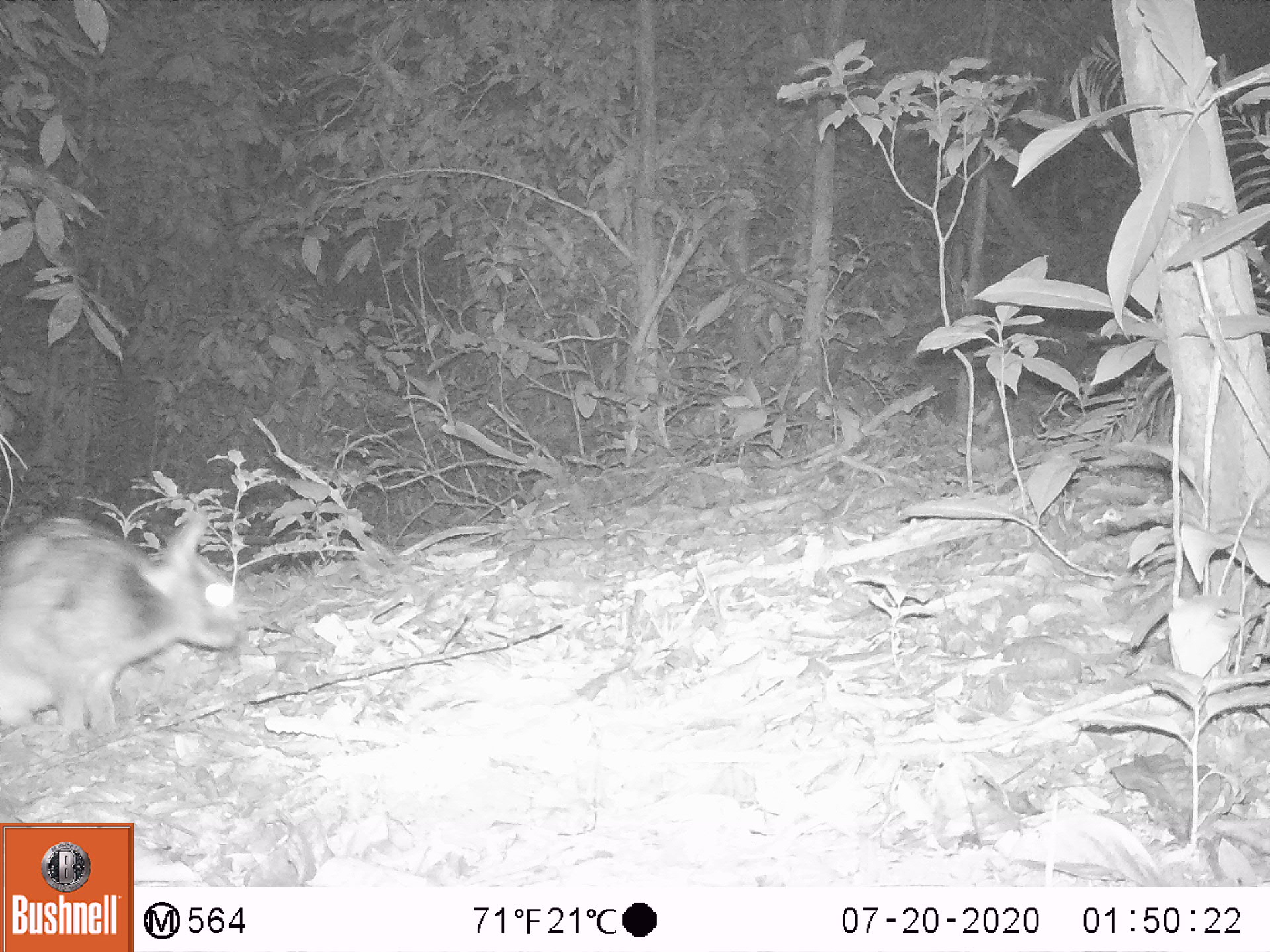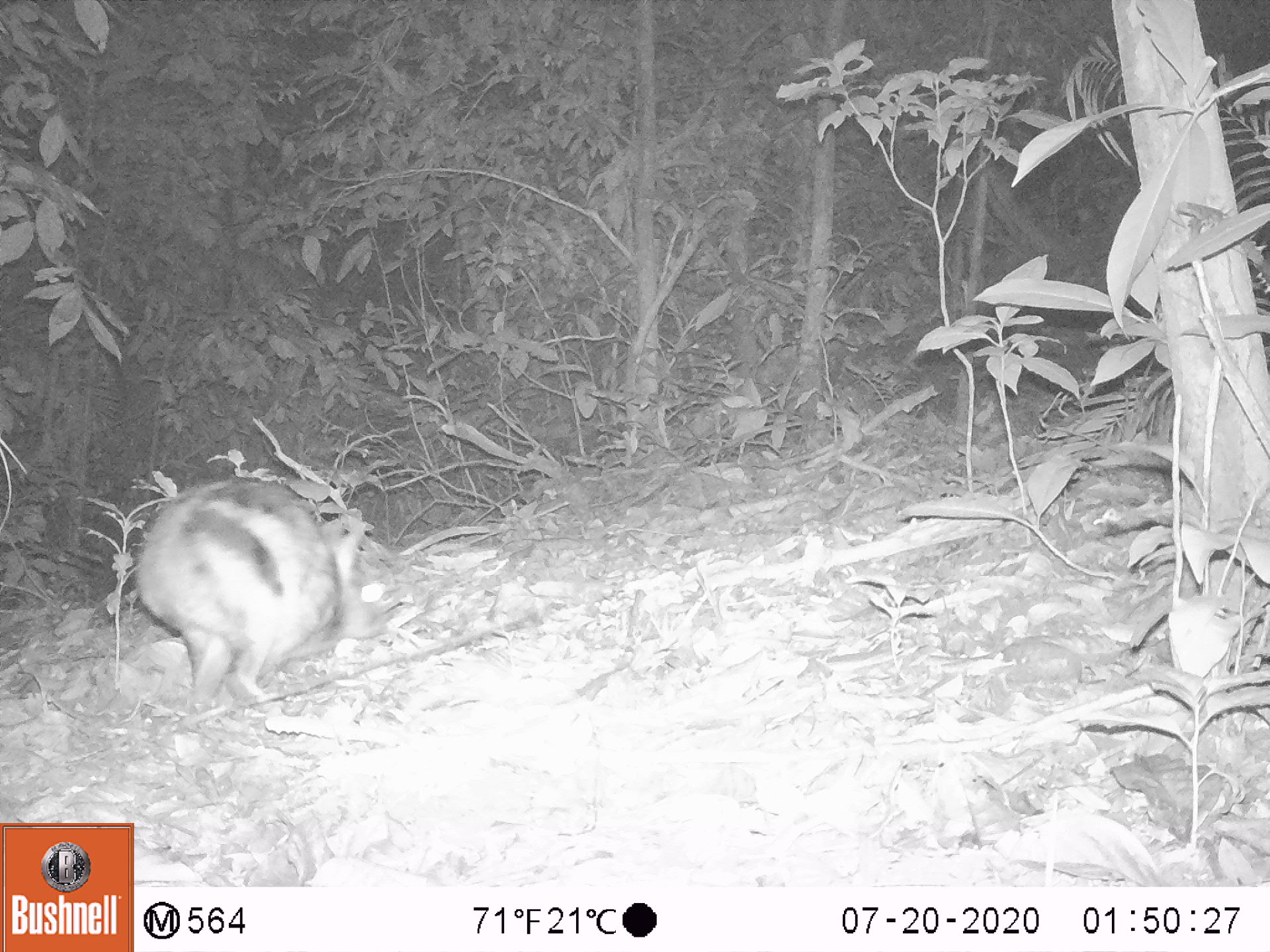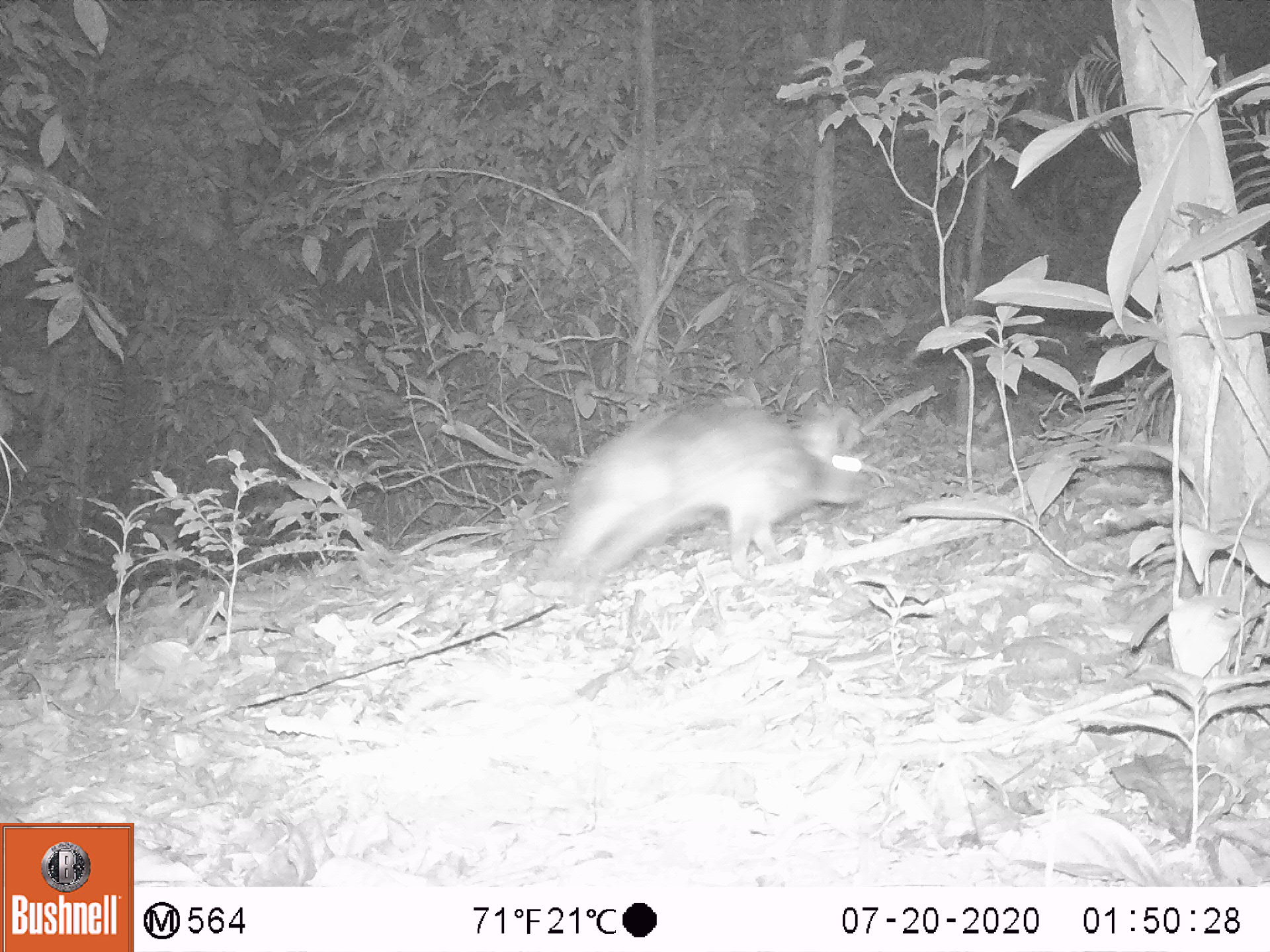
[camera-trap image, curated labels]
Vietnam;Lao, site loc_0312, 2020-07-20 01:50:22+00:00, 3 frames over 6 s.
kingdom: Animalia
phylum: Chordata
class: Mammalia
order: Lagomorpha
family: Leporidae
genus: Nesolagus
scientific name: Nesolagus timminsi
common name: annamite striped rabbit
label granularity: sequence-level